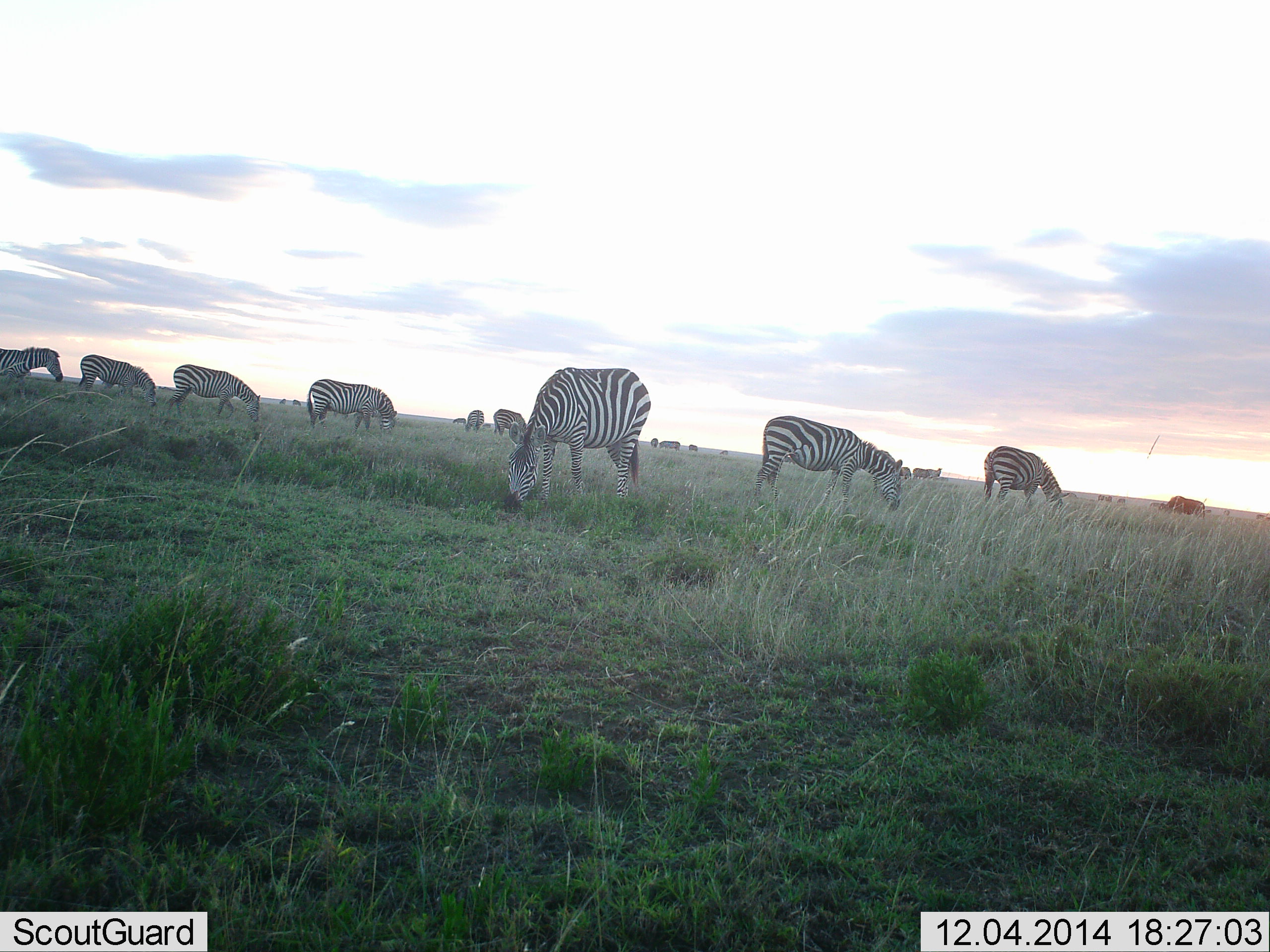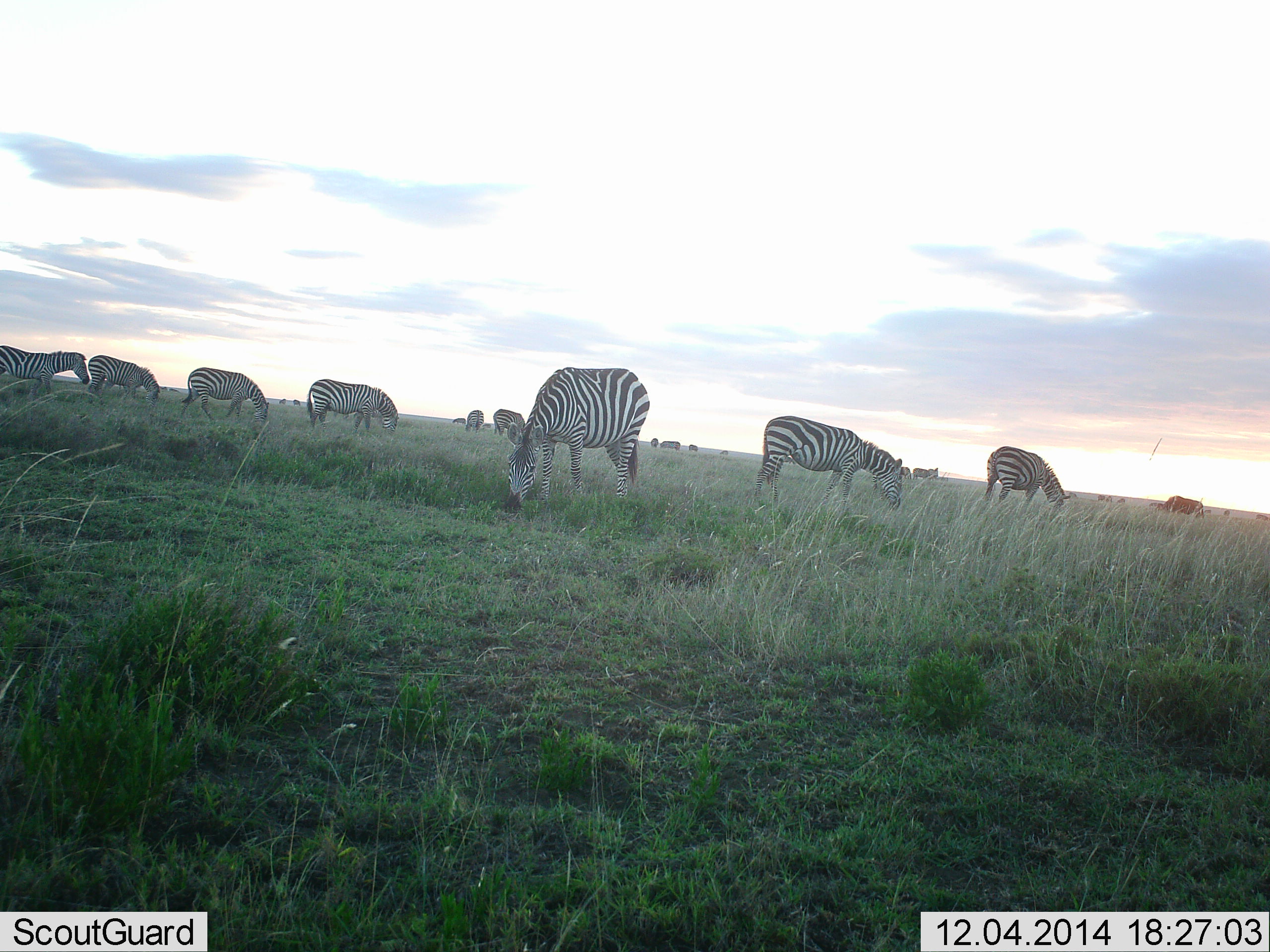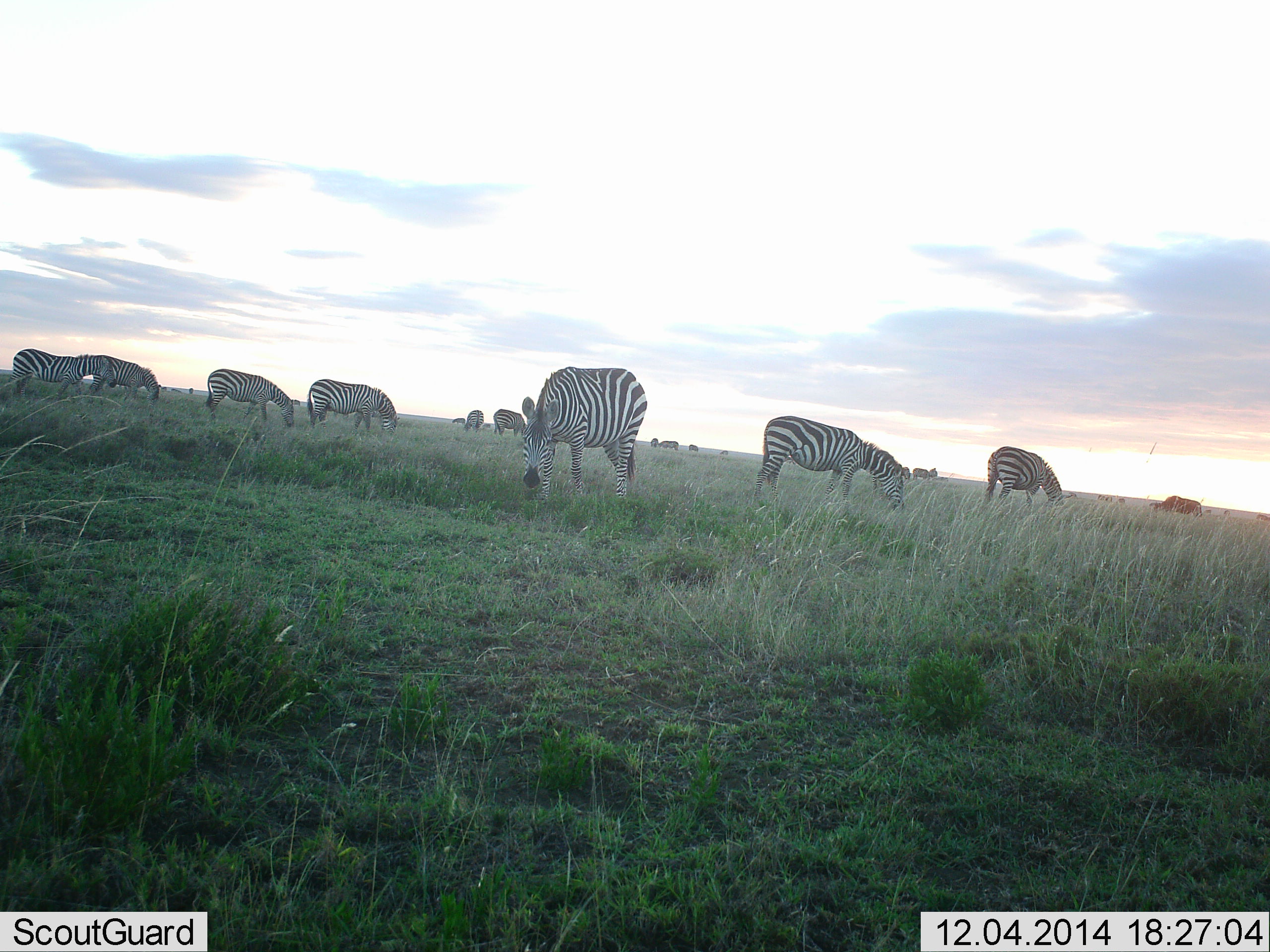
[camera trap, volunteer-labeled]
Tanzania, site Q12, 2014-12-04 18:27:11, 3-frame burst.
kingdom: Animalia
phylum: Chordata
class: Mammalia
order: Perissodactyla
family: Equidae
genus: Equus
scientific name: Equus quagga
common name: plains zebra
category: zebra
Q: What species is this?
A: Zebra (plains zebra) (Equus quagga).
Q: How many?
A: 11-50.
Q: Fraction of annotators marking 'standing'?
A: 20%.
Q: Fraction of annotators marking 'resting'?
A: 0%.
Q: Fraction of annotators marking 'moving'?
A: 40%.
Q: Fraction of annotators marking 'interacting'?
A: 0%.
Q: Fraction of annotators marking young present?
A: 0%.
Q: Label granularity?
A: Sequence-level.